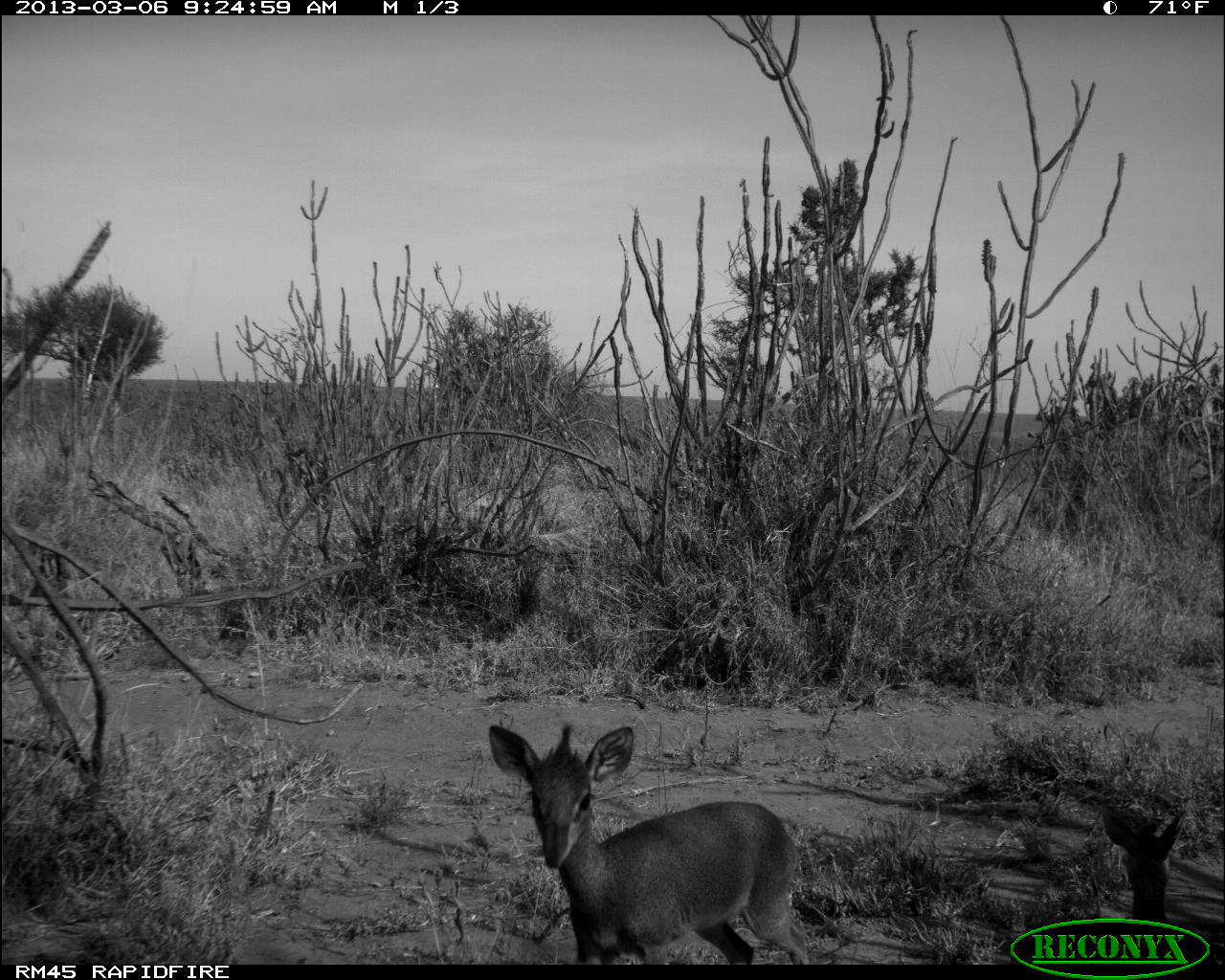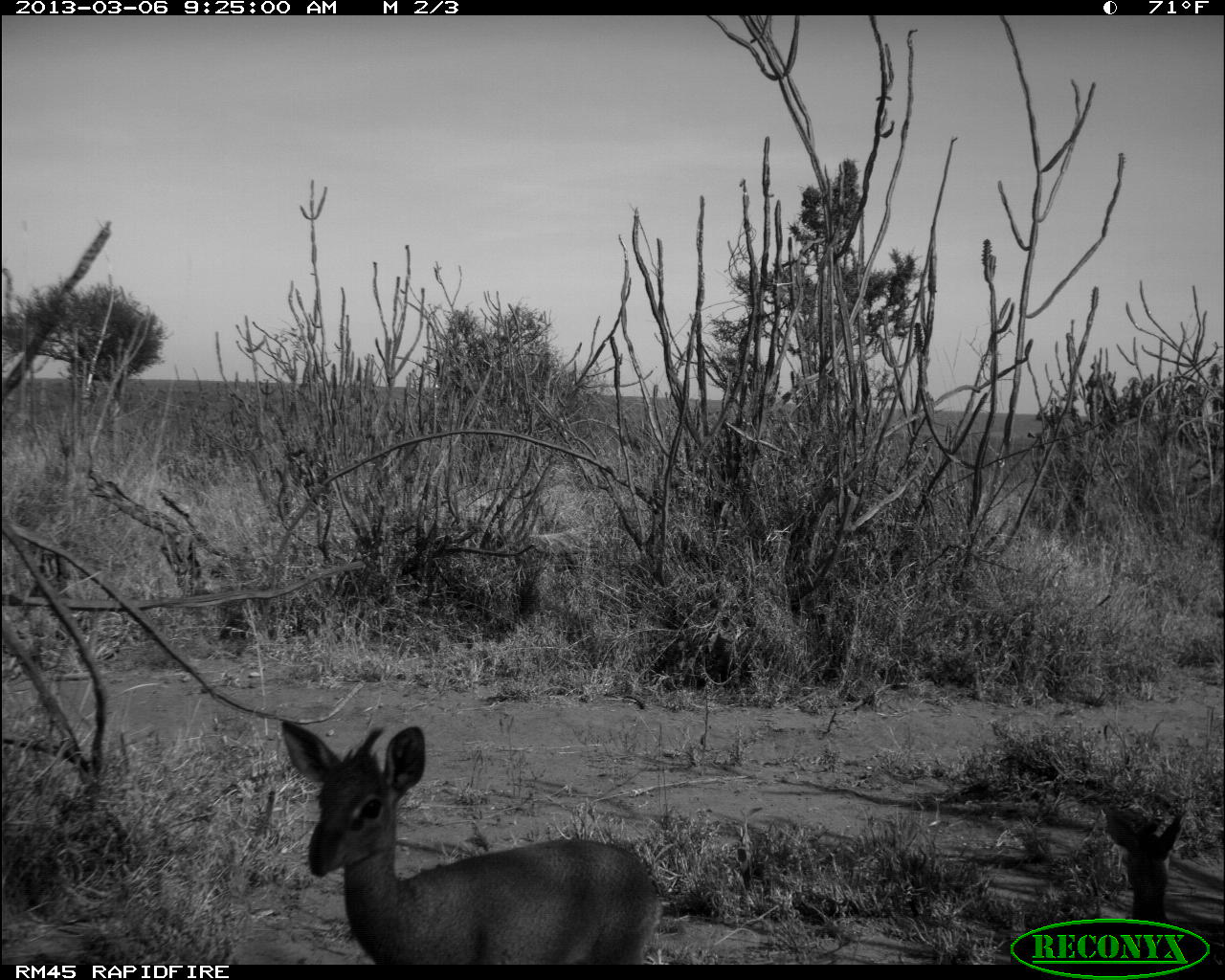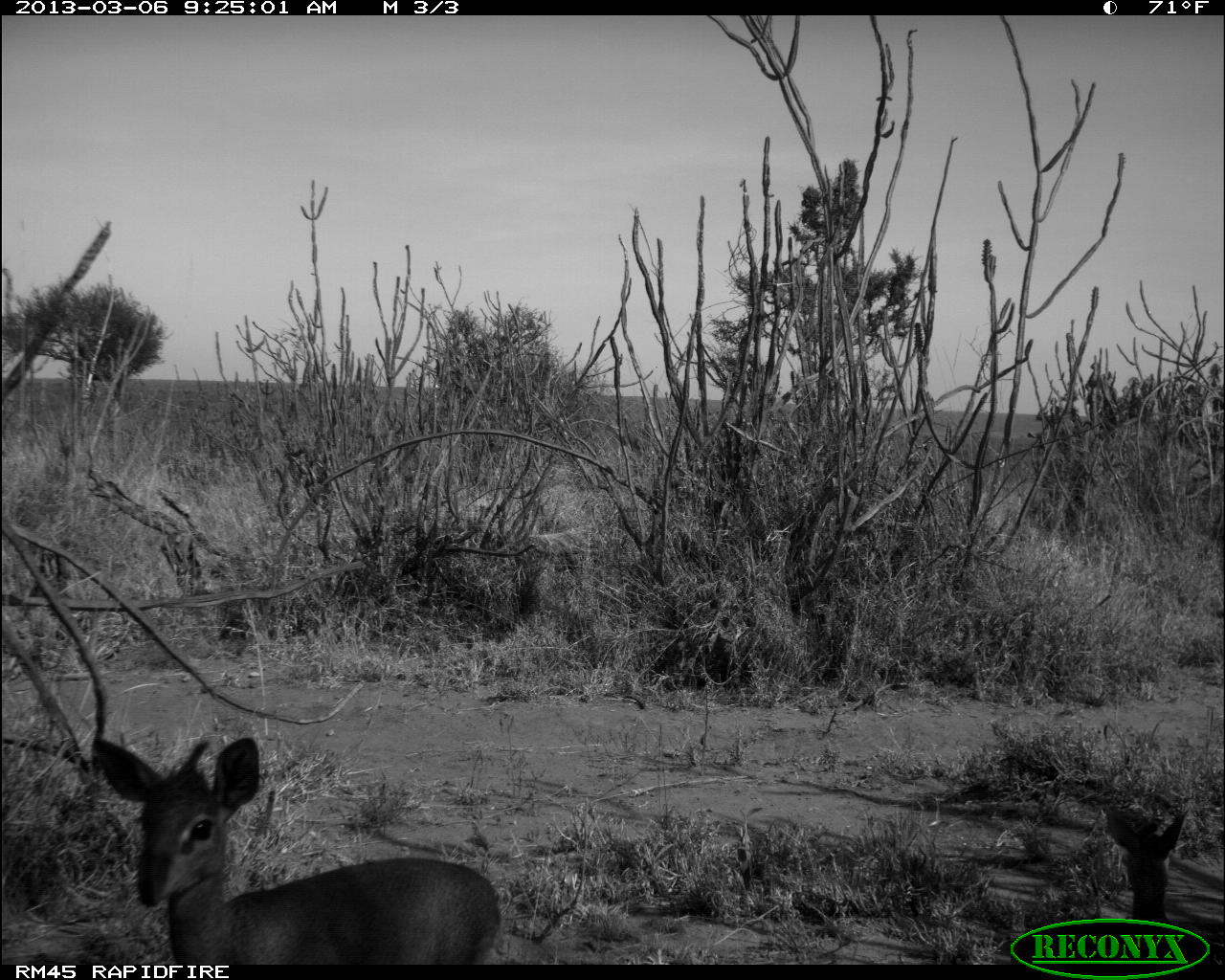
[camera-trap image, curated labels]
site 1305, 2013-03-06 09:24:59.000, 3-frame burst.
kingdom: Animalia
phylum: Chordata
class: Mammalia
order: Artiodactyla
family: Bovidae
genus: Madoqua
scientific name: Madoqua guentheri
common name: günther's dik-dik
Madoqua guentheri (günther's dik-dik), count 2.